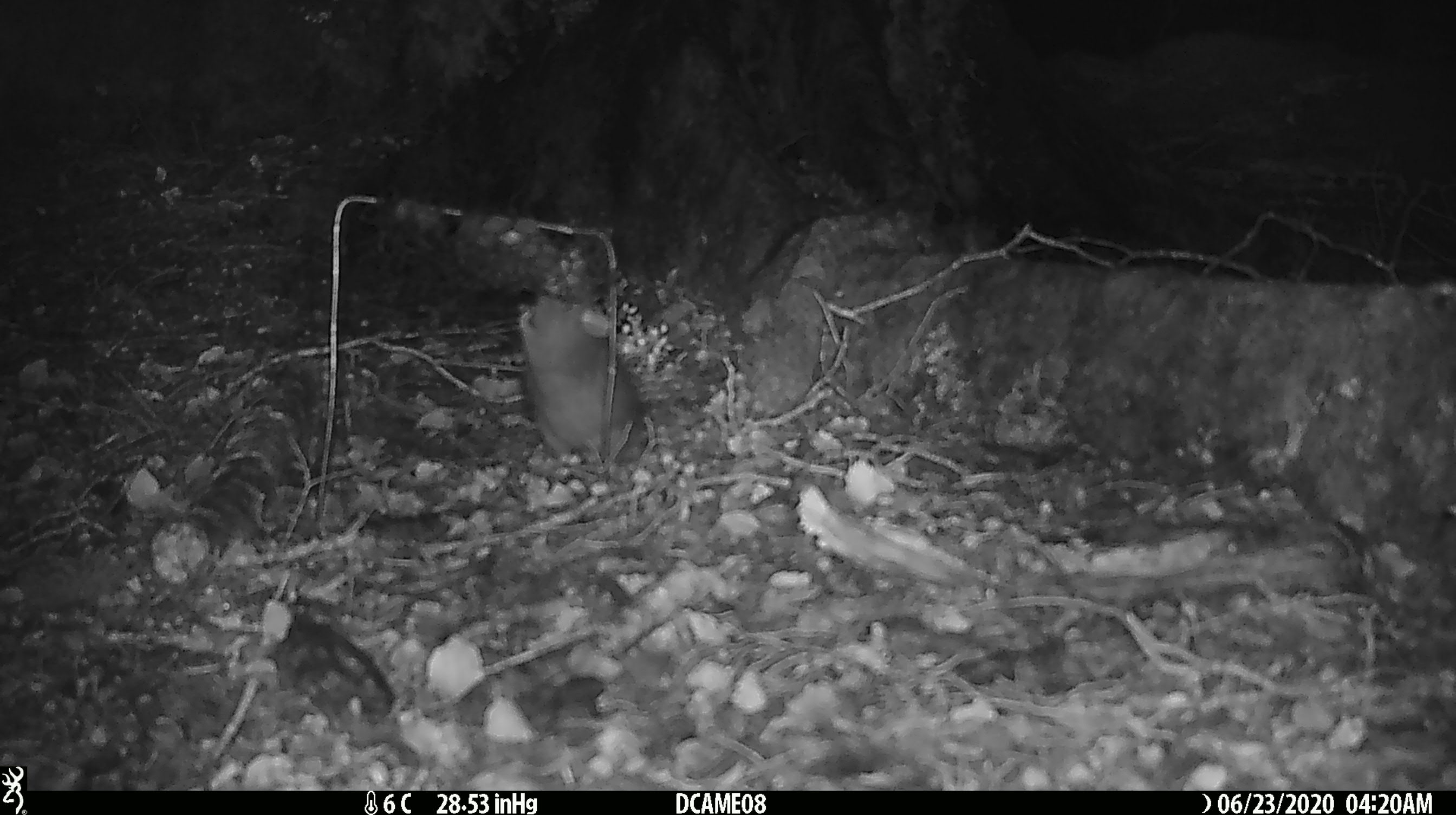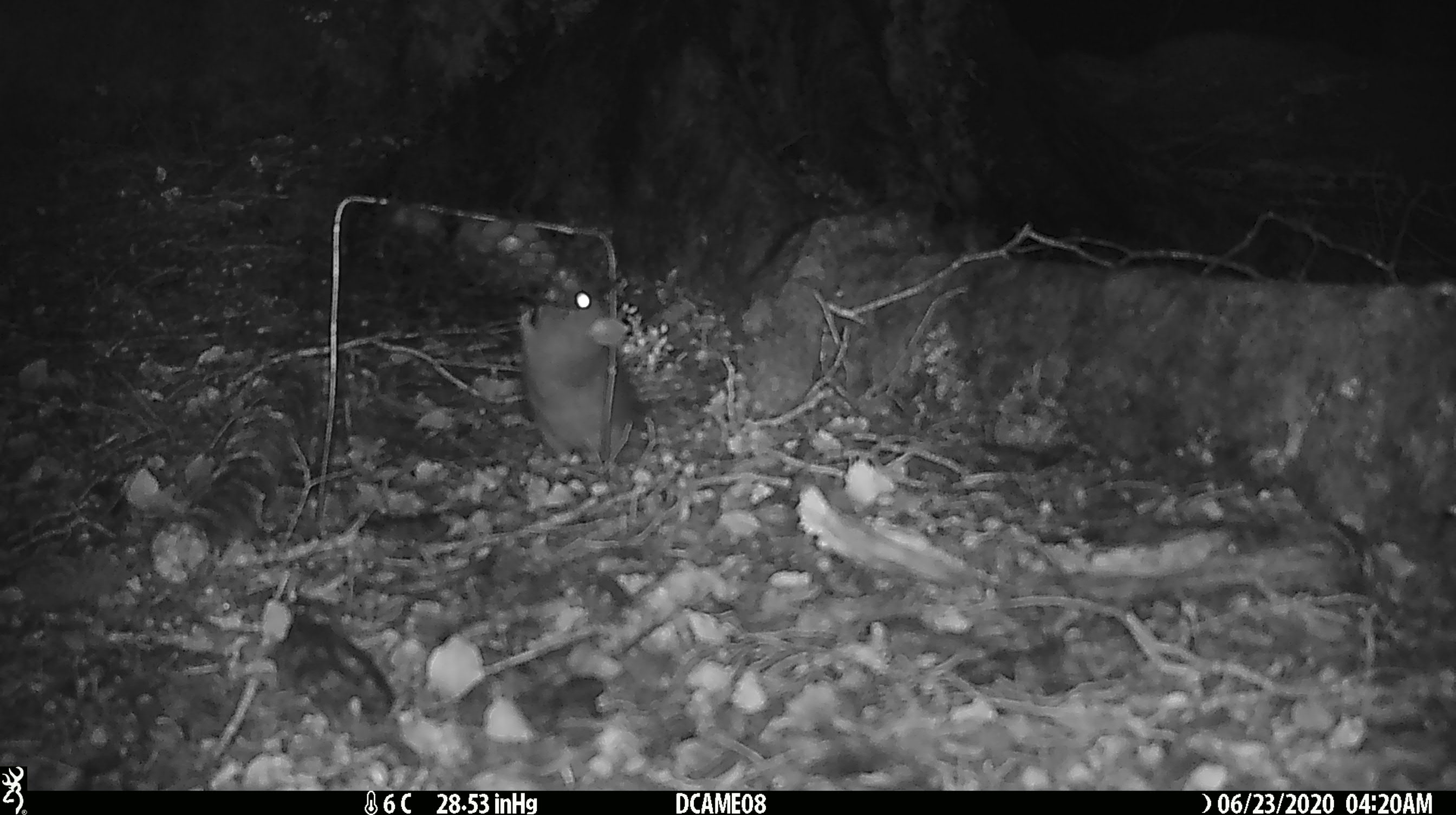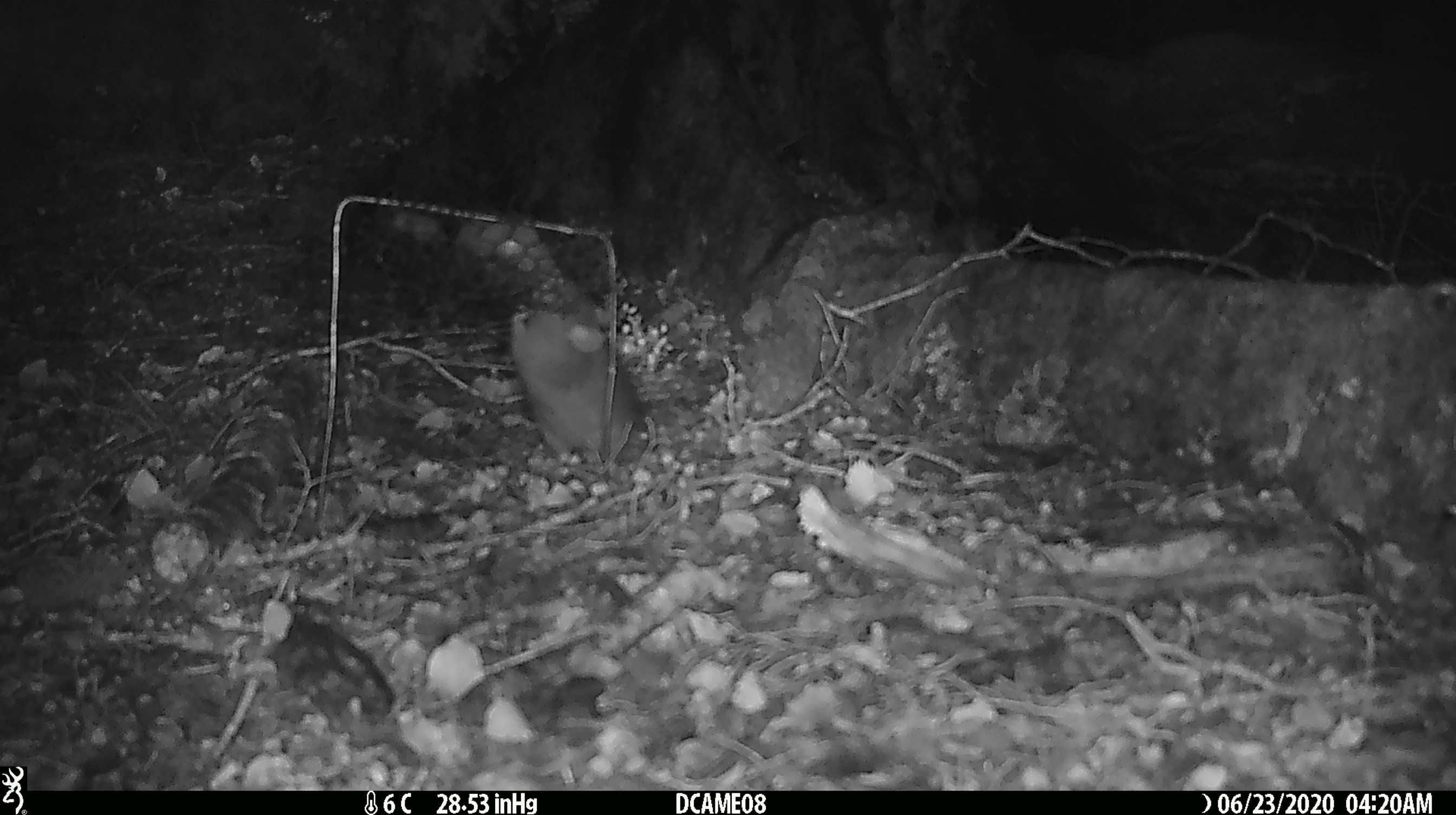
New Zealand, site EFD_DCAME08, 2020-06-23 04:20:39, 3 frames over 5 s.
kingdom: Animalia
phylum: Chordata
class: Mammalia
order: Rodentia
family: Muridae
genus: Rattus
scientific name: Rattus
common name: rat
Rat (Rattus).